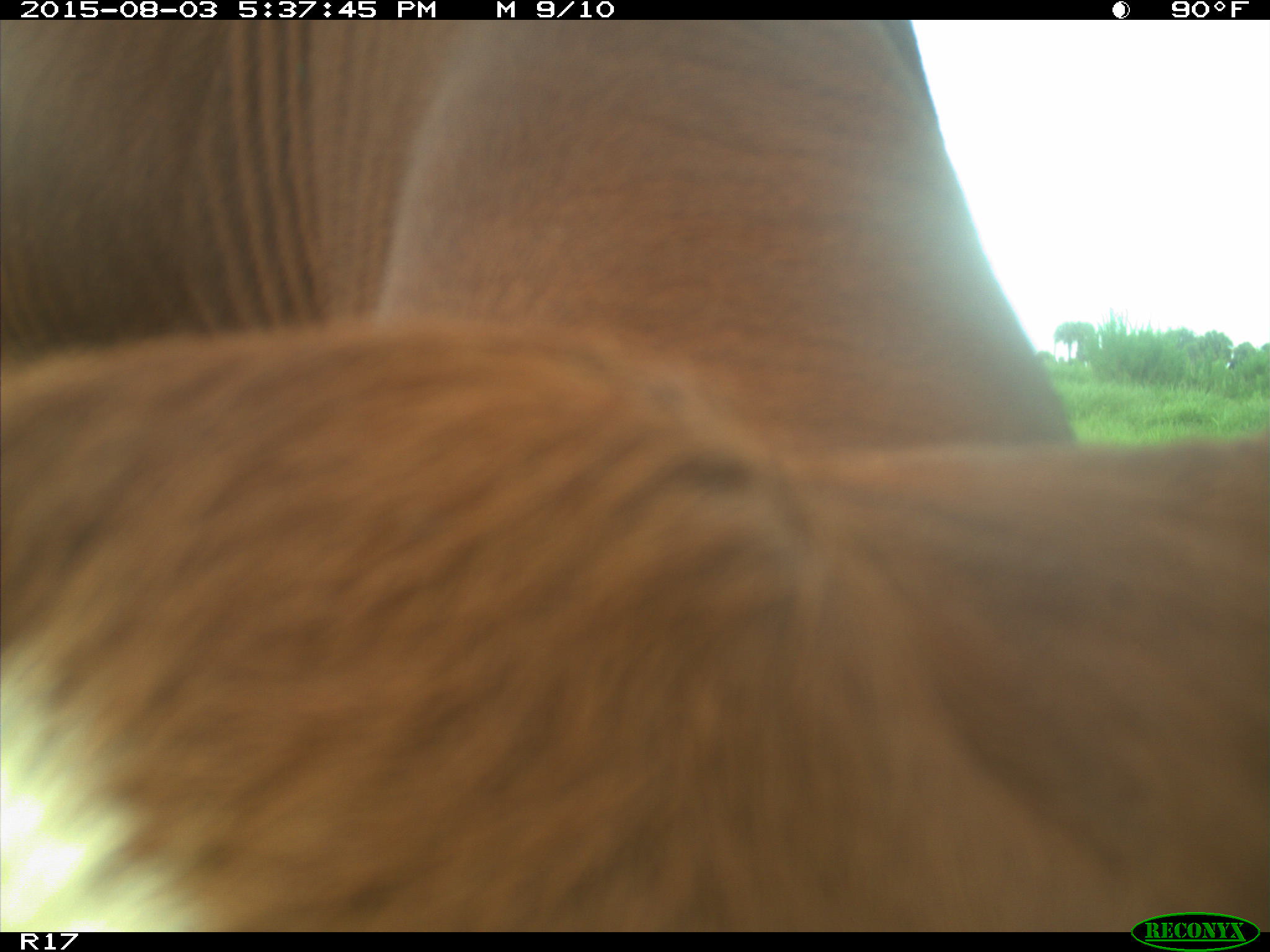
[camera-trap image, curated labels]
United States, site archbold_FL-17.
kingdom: Animalia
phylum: Chordata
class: Mammalia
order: Artiodactyla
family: Bovidae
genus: Bos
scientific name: Bos taurus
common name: domestic cow